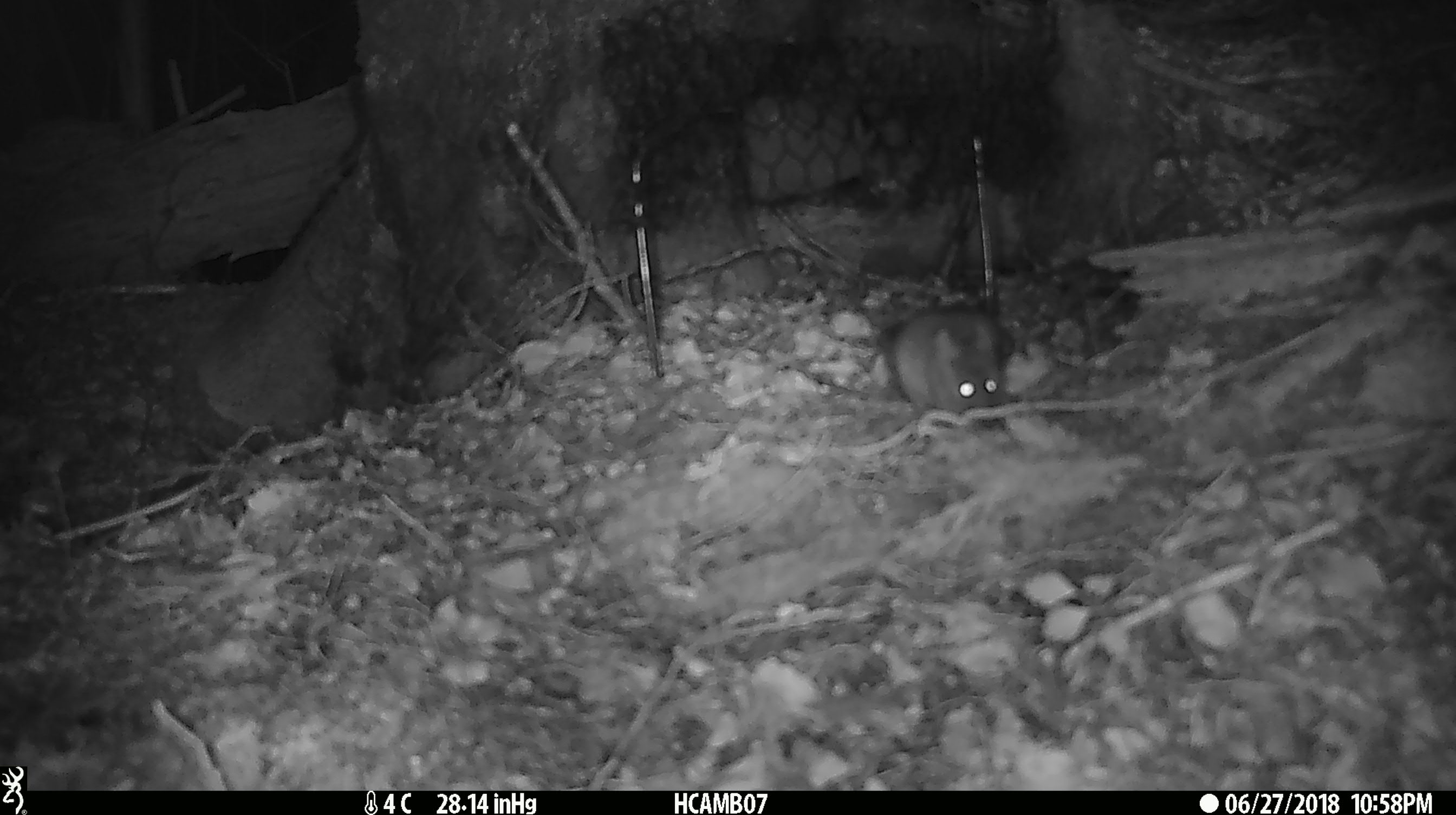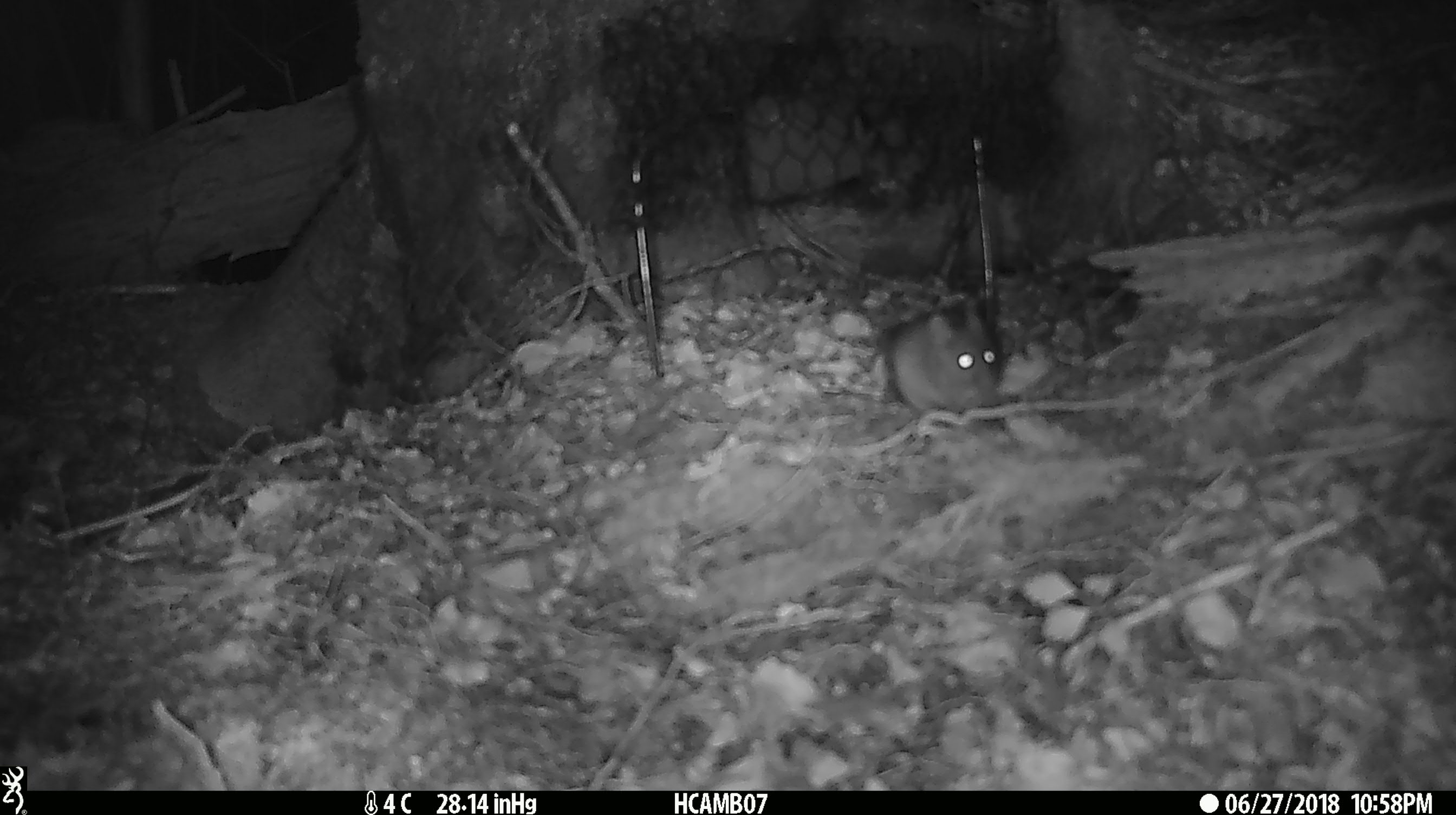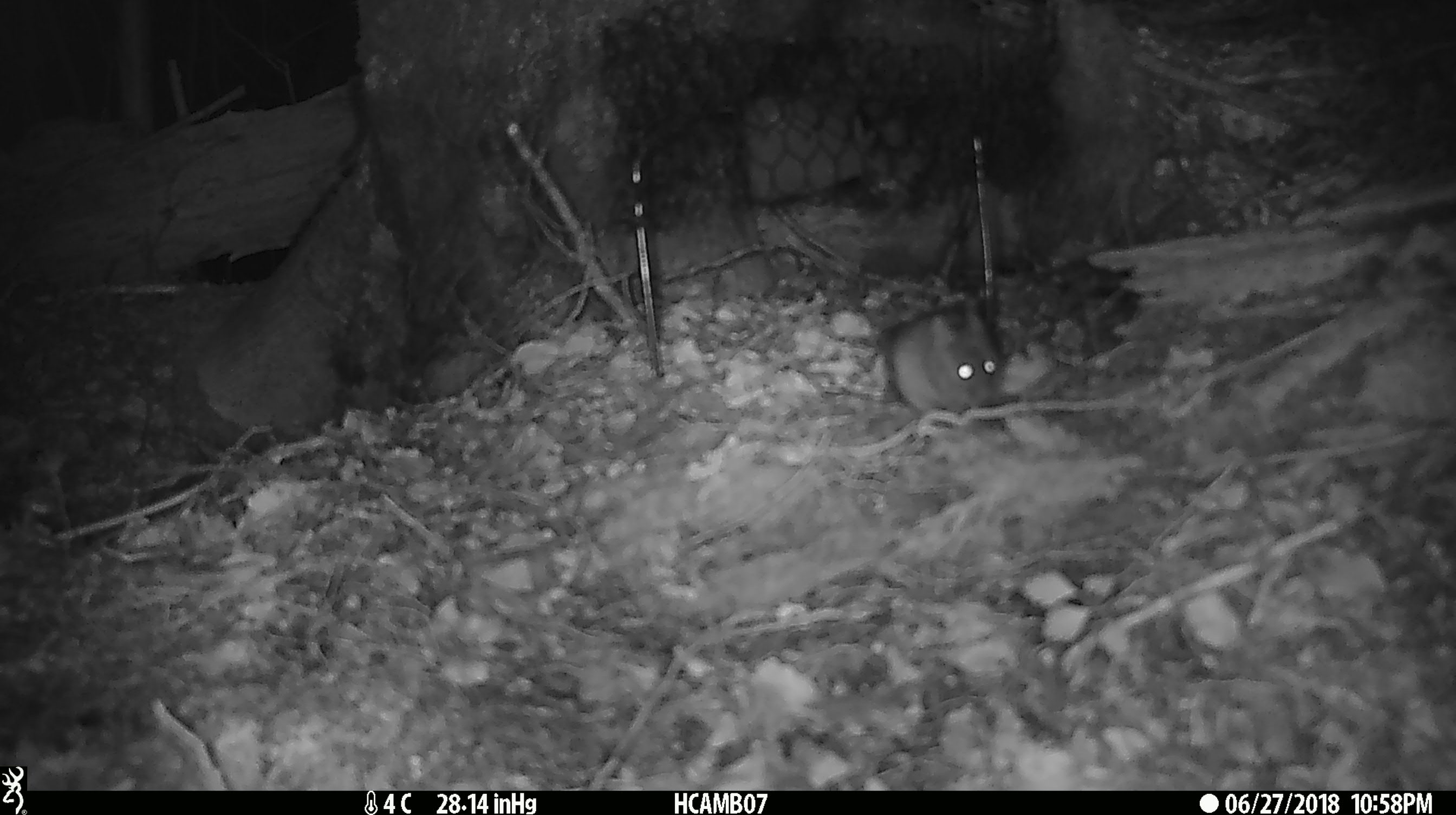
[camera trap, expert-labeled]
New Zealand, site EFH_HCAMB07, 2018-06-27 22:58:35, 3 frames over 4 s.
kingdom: Animalia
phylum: Chordata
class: Mammalia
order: Rodentia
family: Muridae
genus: Mus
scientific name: Mus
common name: mouse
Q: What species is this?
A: Mouse (Mus).